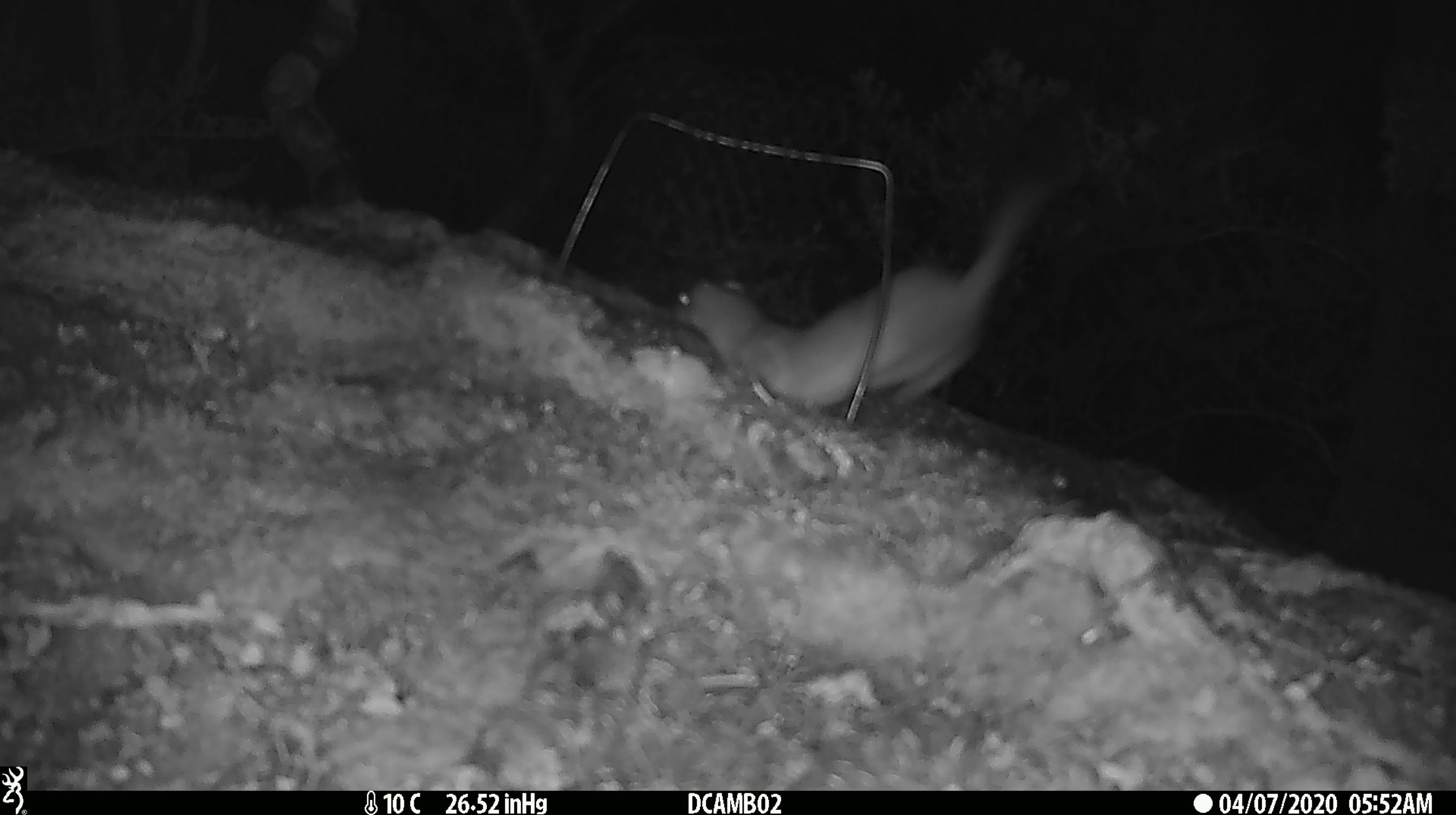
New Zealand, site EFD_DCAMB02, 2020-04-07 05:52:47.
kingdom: Animalia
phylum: Chordata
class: Mammalia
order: Carnivora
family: Mustelidae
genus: Mustela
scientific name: Mustela erminea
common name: stoat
Stoat (Mustela erminea).